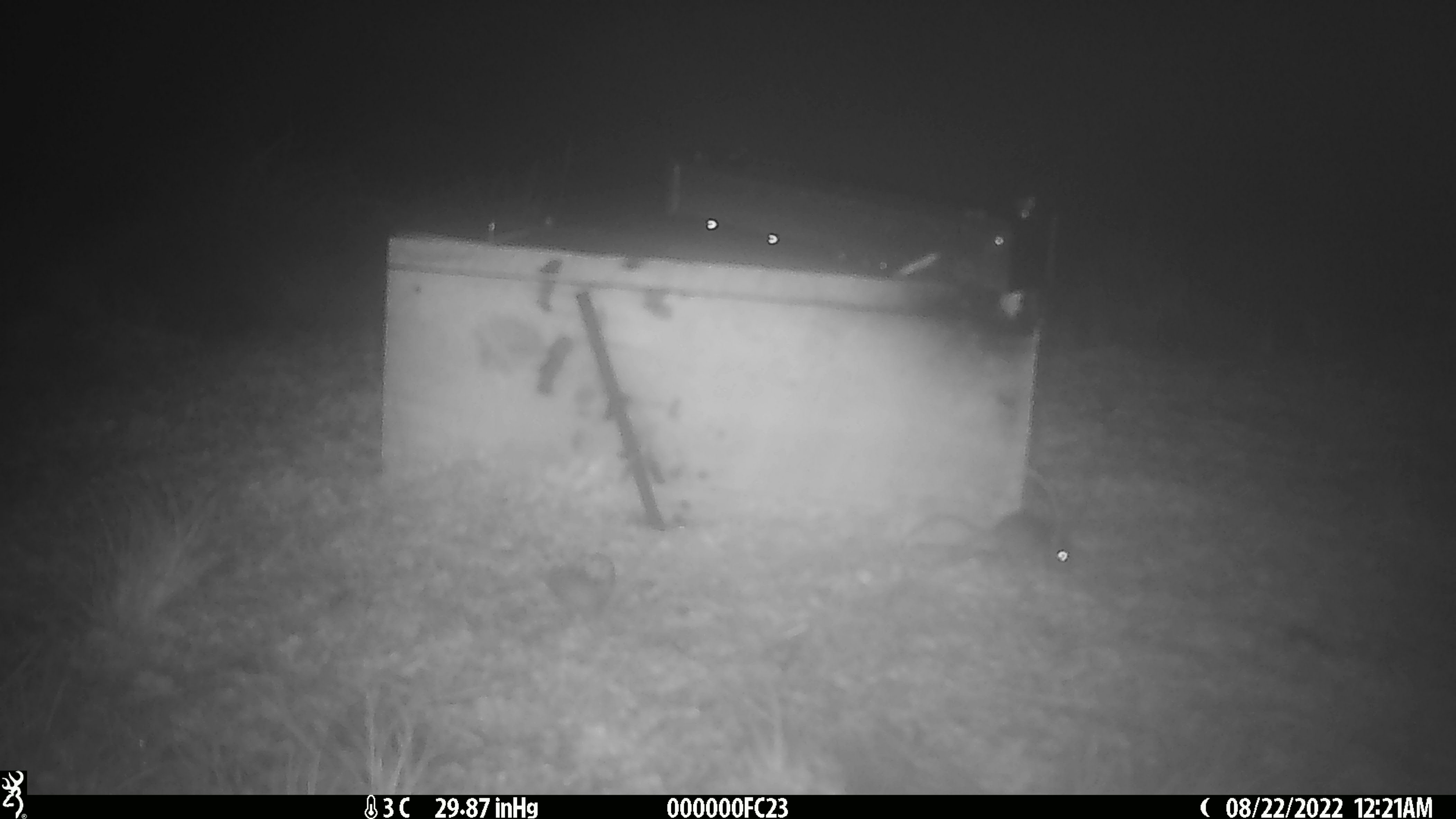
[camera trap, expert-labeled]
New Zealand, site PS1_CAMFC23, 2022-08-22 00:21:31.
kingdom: Animalia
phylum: Chordata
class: Mammalia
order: Rodentia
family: Muridae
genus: Mus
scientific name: Mus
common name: mouse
Mouse (Mus).